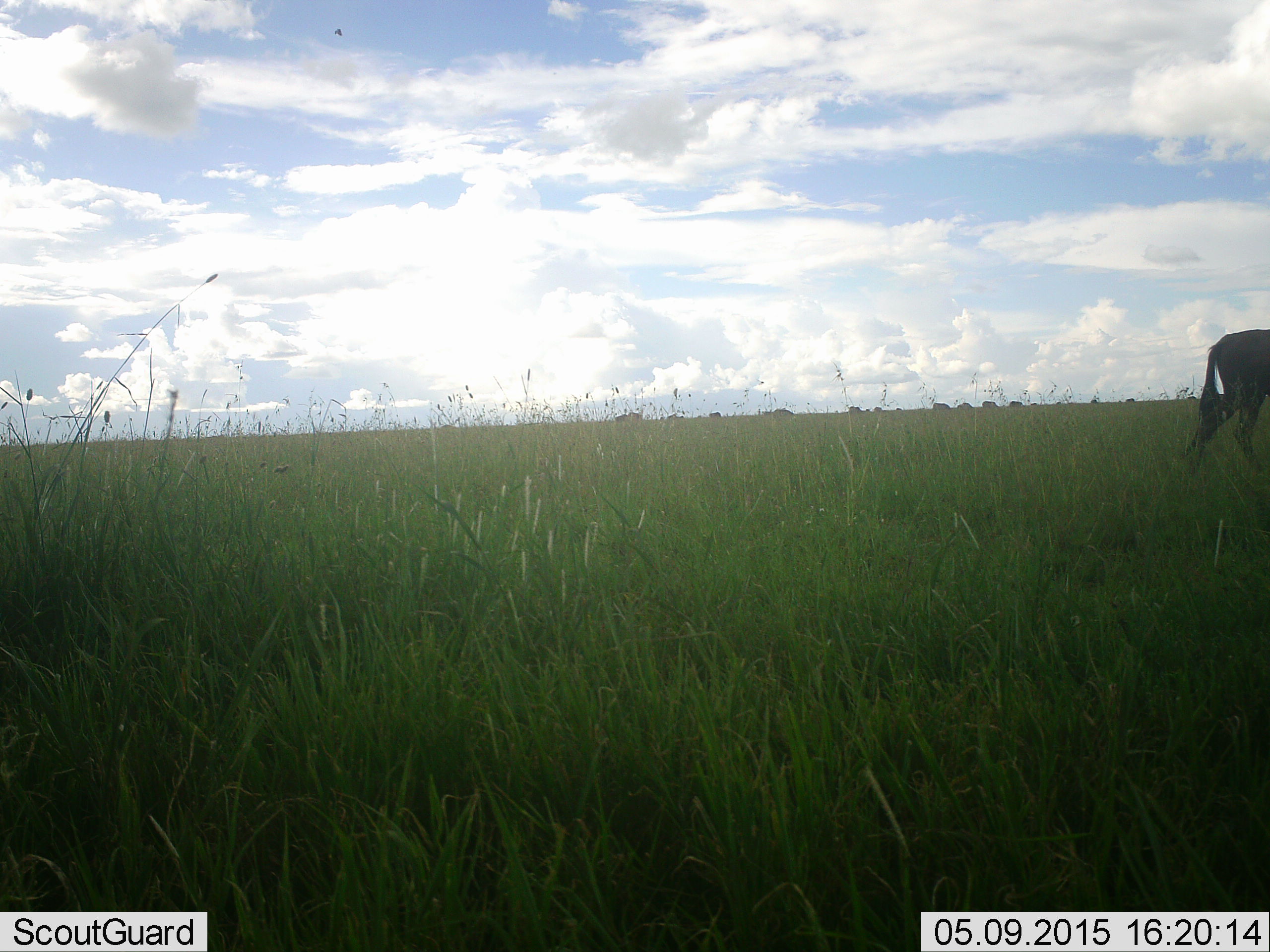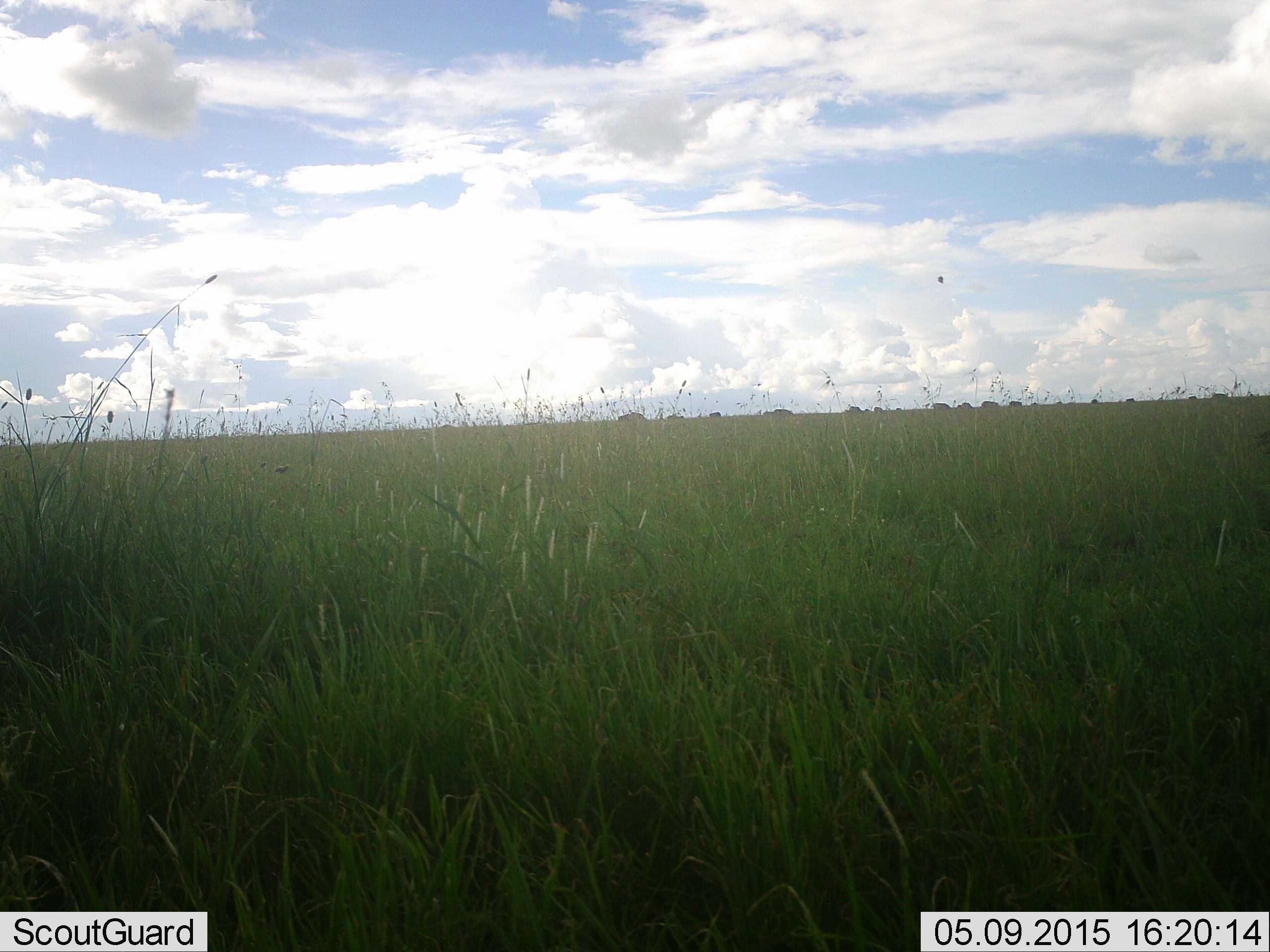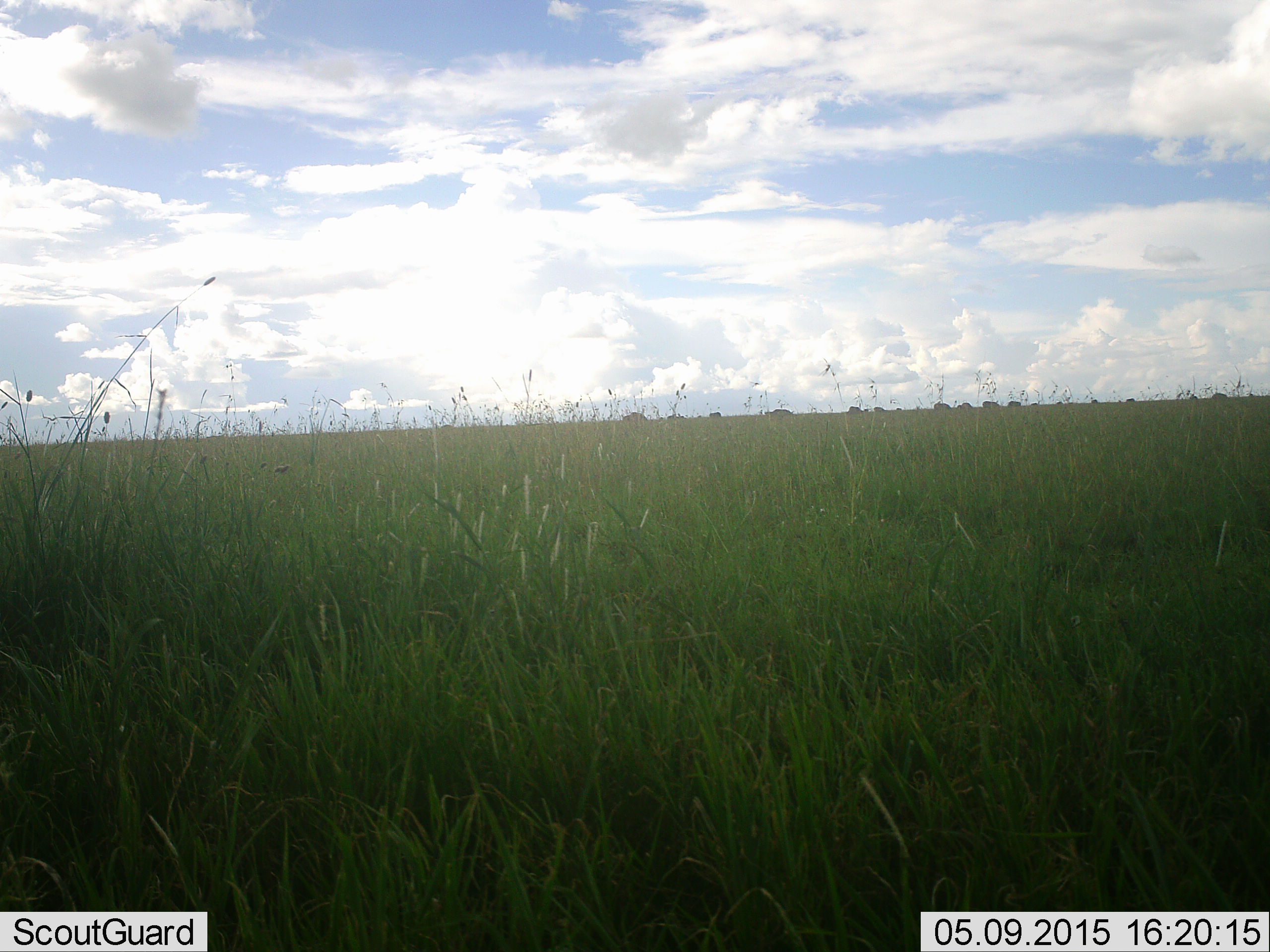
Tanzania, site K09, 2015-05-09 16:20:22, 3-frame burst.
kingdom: Animalia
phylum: Chordata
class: Mammalia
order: Artiodactyla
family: Bovidae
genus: Connochaetes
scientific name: Connochaetes taurinus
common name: blue wildebeest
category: wildebeest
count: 1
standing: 25%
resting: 0%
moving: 88%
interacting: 0%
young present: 0%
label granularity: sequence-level